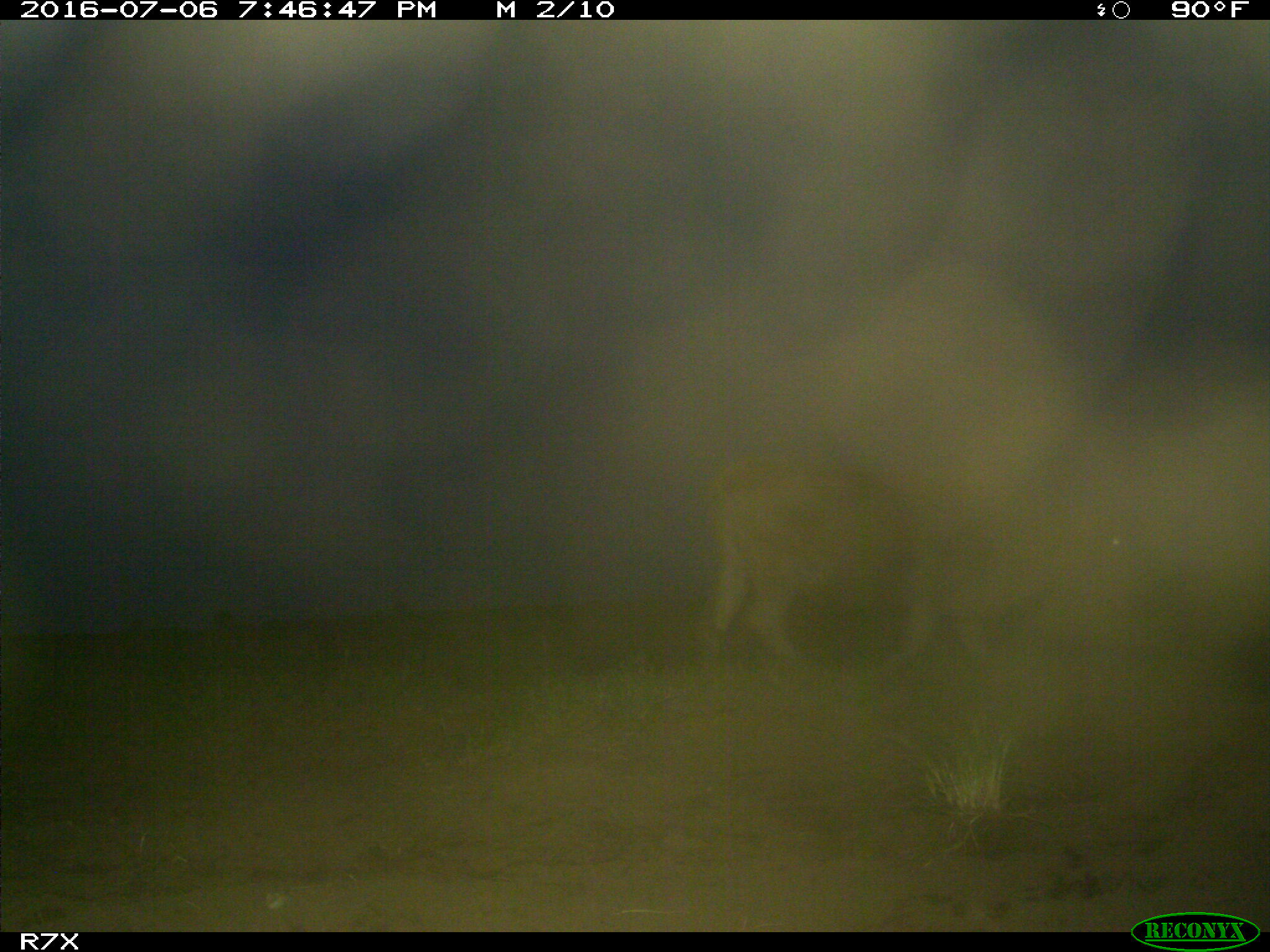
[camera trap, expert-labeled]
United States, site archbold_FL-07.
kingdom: Animalia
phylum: Chordata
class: Mammalia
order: Artiodactyla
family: Bovidae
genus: Bos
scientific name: Bos taurus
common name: domestic cow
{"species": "Bos taurus (domestic cow)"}